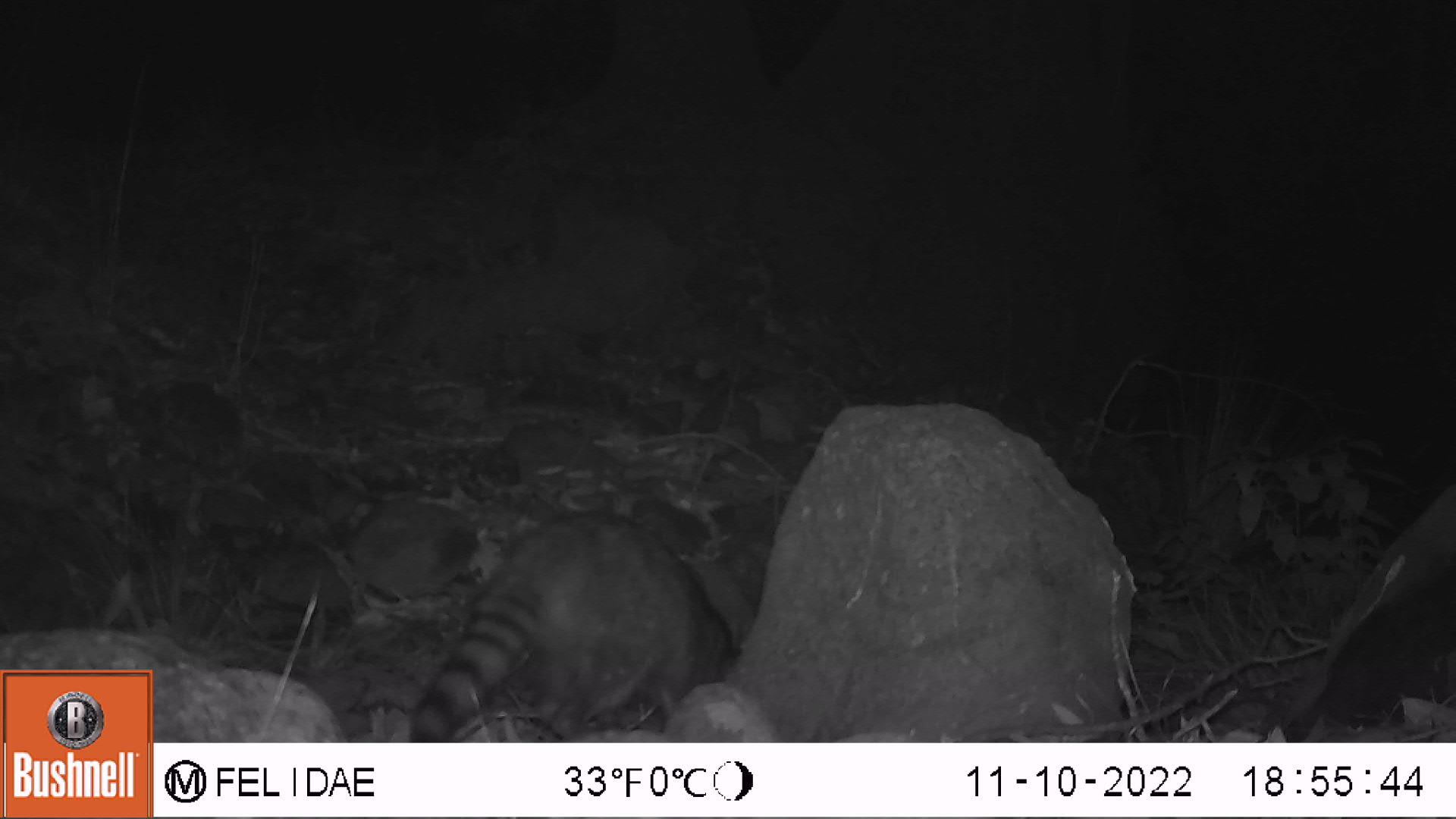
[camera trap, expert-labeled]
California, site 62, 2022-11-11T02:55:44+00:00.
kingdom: Animalia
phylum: Chordata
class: Mammalia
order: Carnivora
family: Procyonidae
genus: Procyon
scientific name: Procyon lotor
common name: raccoon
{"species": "raccoon (Procyon lotor)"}